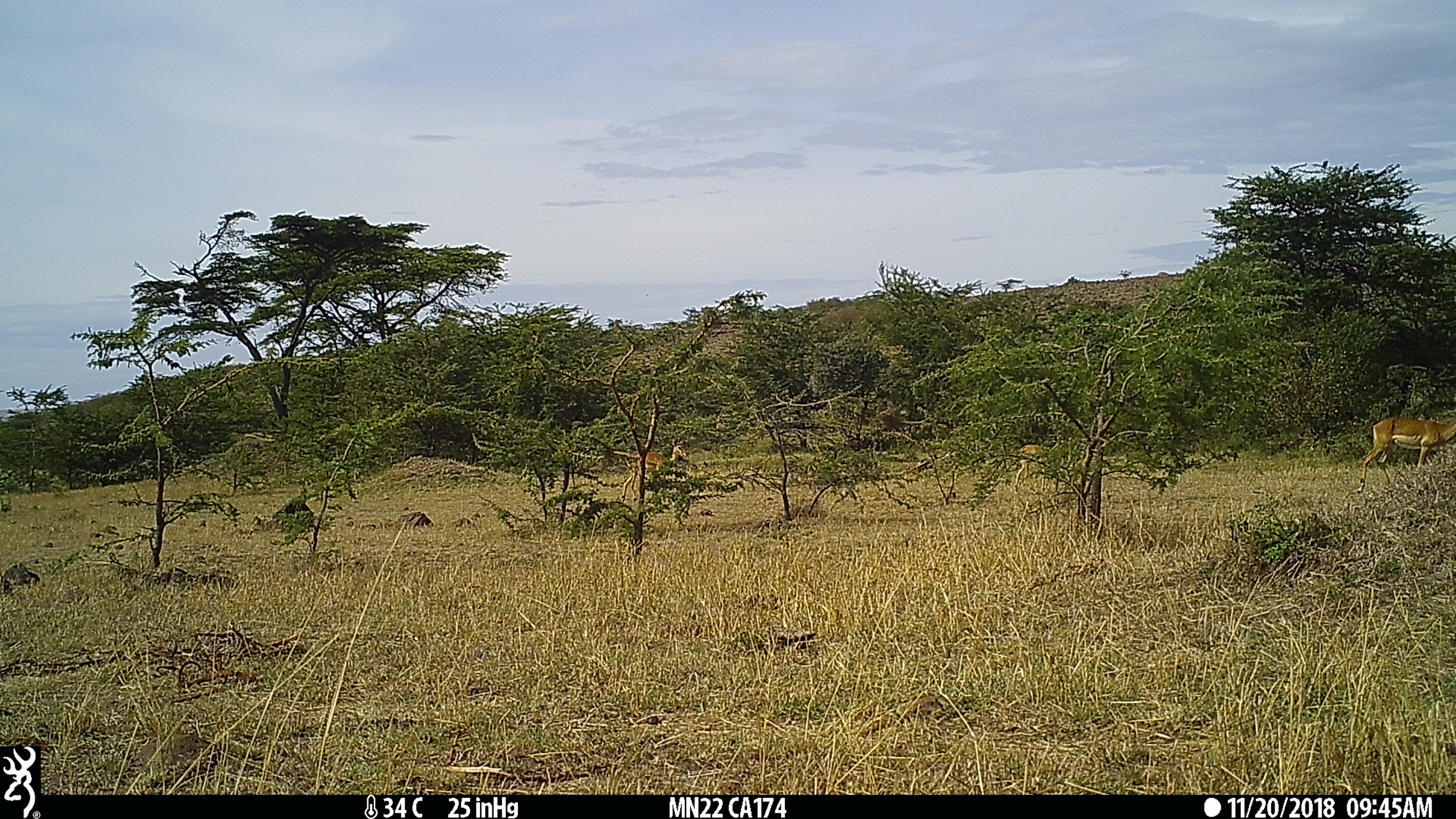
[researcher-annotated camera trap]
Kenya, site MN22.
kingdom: Animalia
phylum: Chordata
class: Mammalia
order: Artiodactyla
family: Bovidae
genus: Aepyceros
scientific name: Aepyceros melampus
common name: impala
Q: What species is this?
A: Impala (Aepyceros melampus).